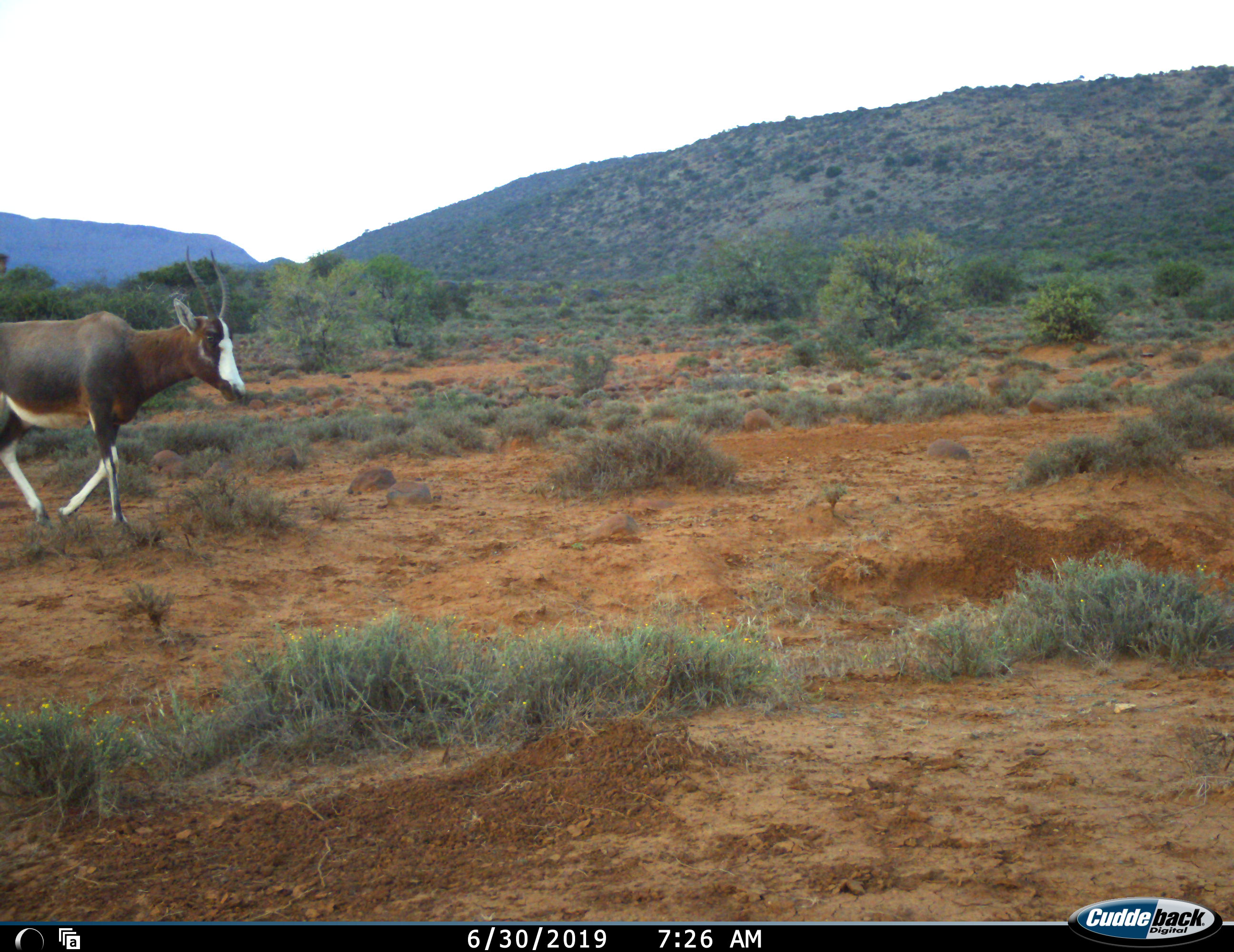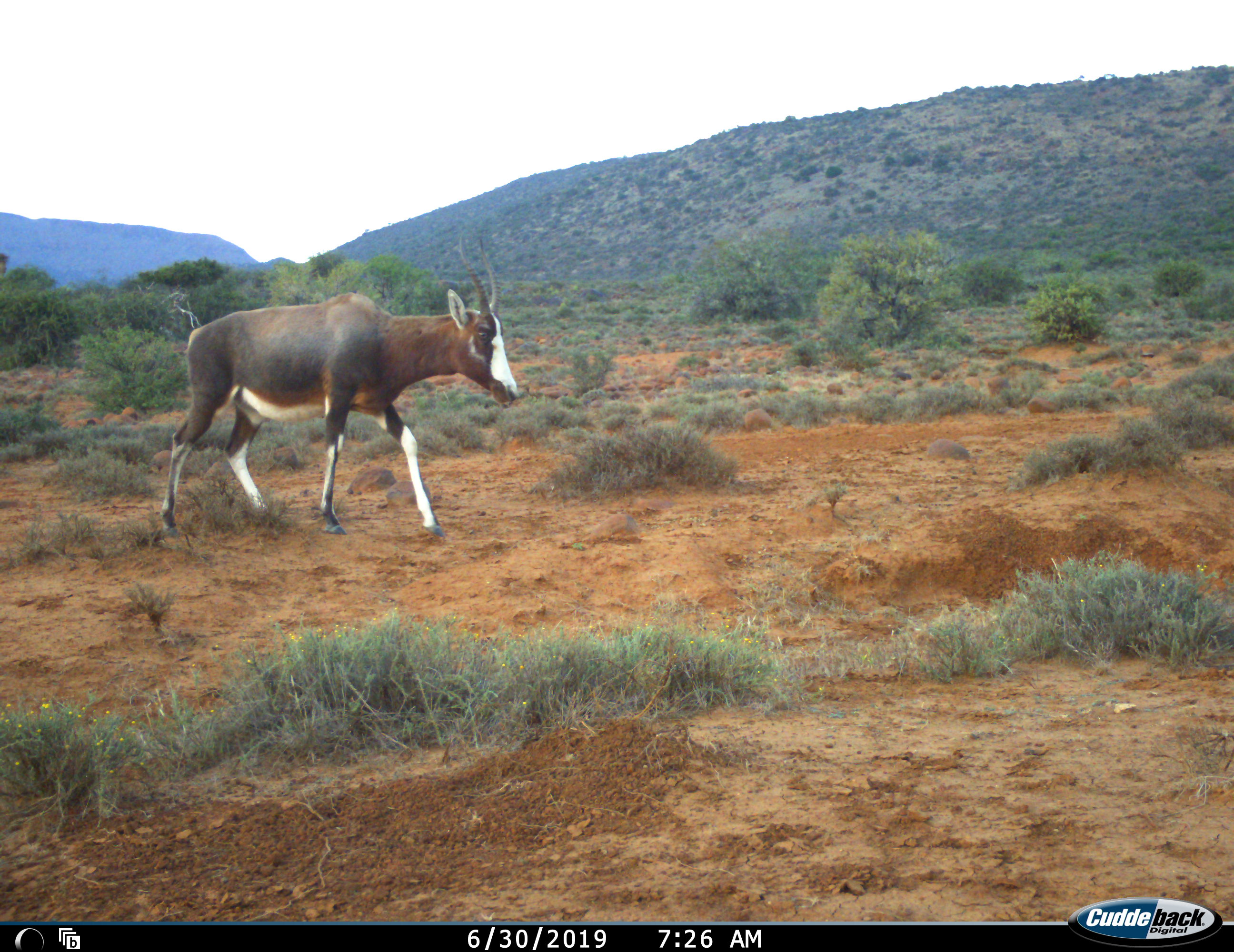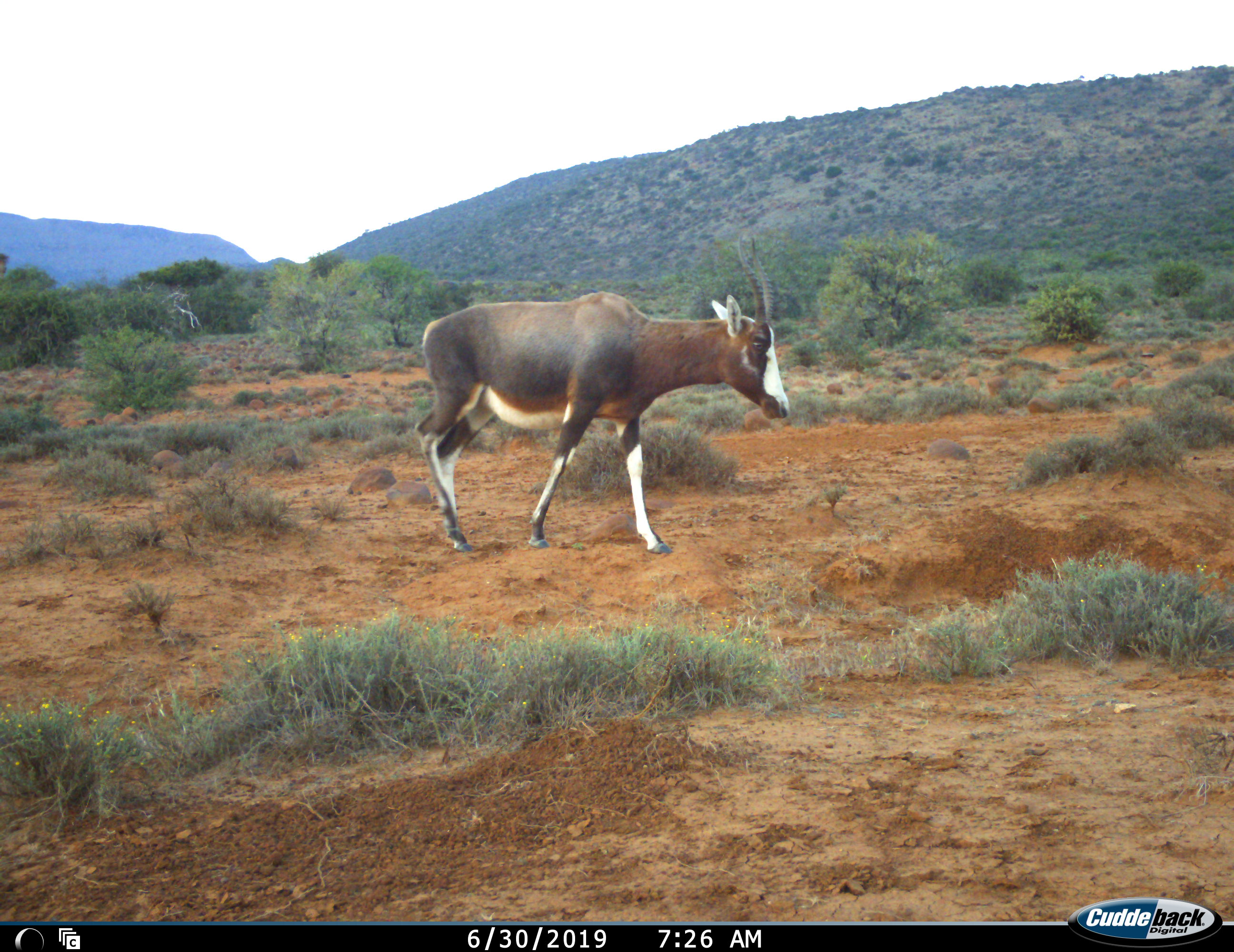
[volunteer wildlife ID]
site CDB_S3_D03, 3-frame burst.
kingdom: Animalia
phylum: Chordata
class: Mammalia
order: Artiodactyla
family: Bovidae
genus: Damaliscus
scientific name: Damaliscus pygargus phillipsi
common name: blesbok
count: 1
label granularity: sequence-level